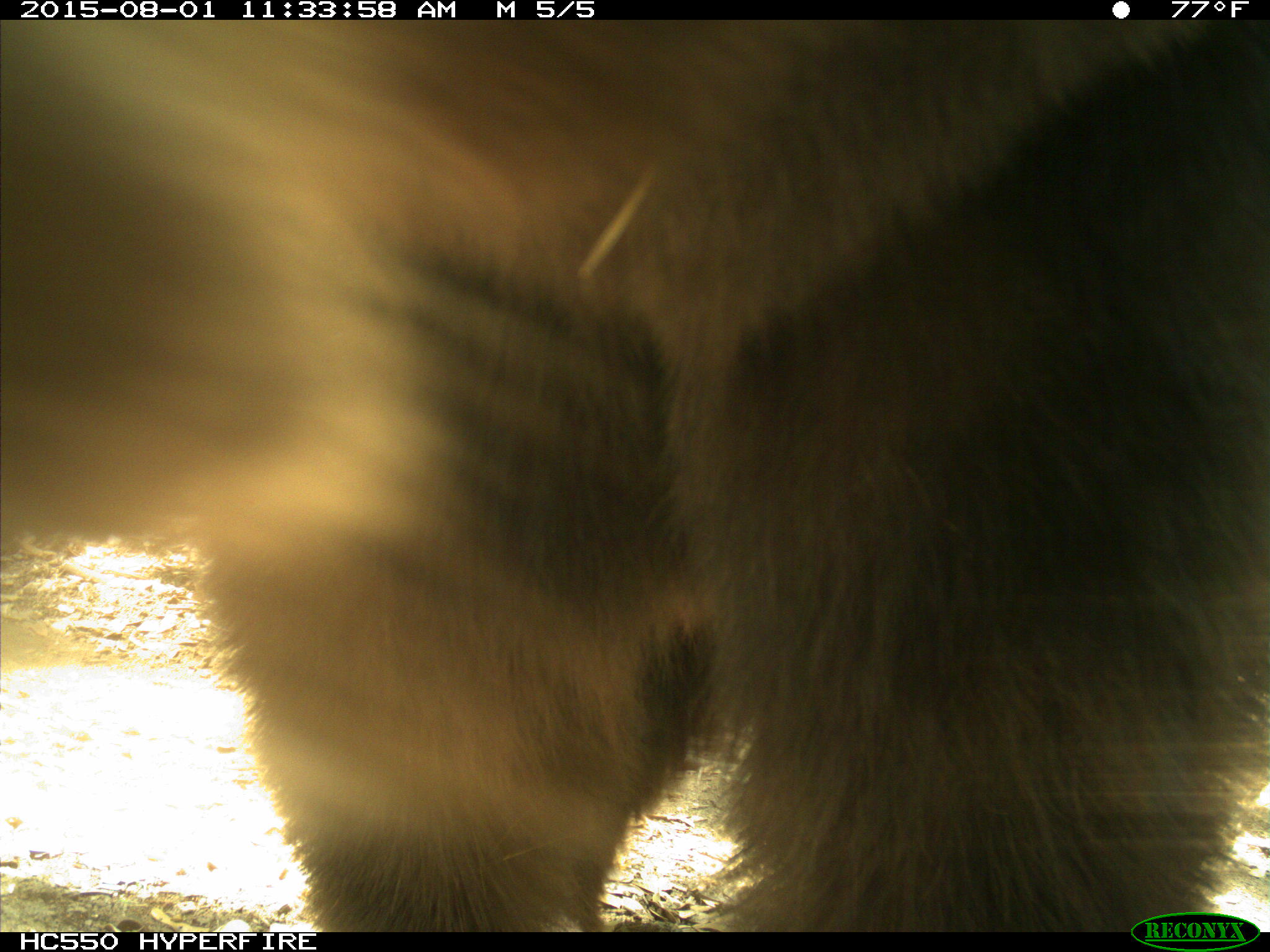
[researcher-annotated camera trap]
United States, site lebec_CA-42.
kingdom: Animalia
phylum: Chordata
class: Mammalia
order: Carnivora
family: Ursidae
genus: Ursus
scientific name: Ursus americanus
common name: american black bear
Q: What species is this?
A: Ursus americanus (american black bear).